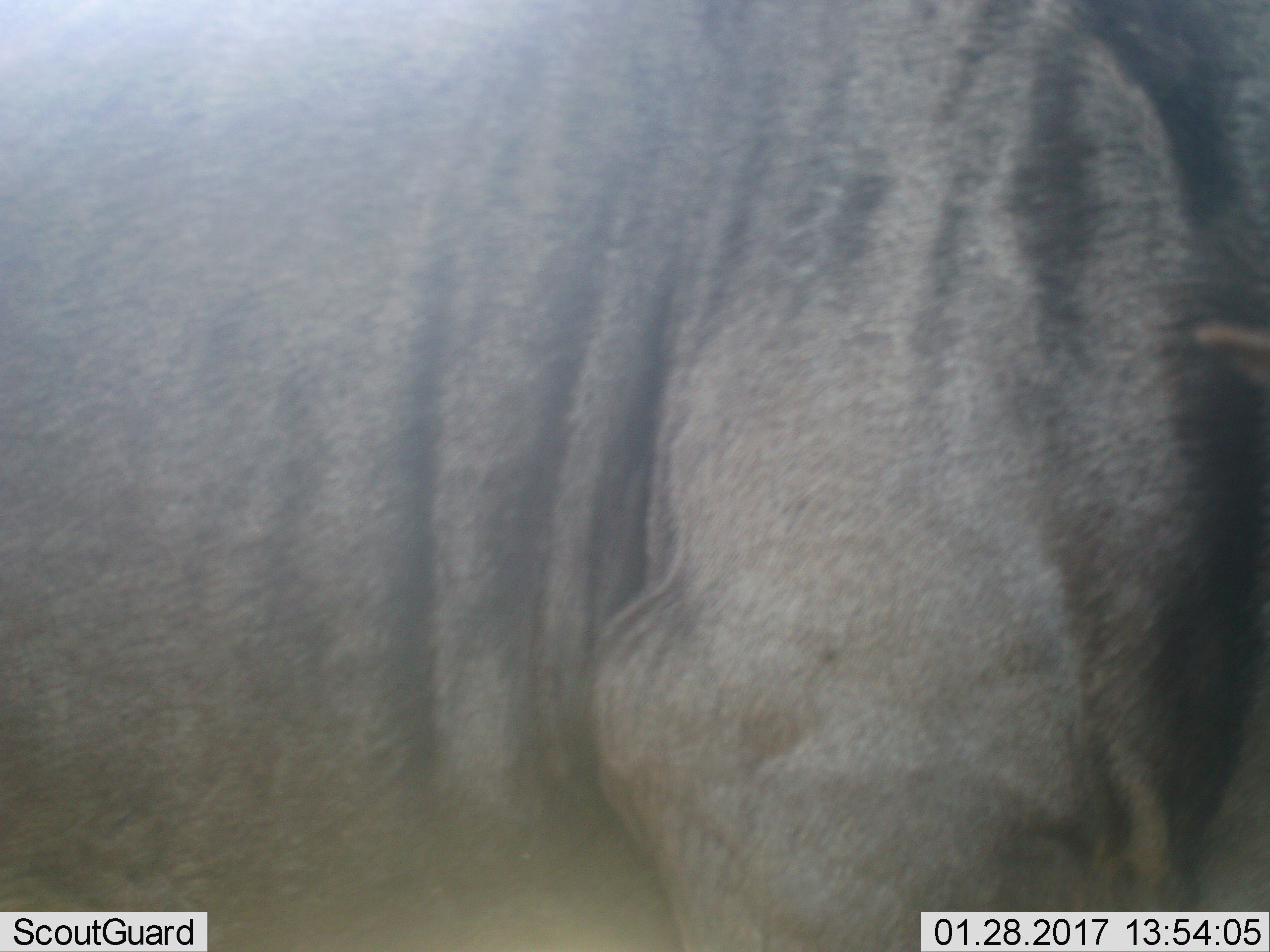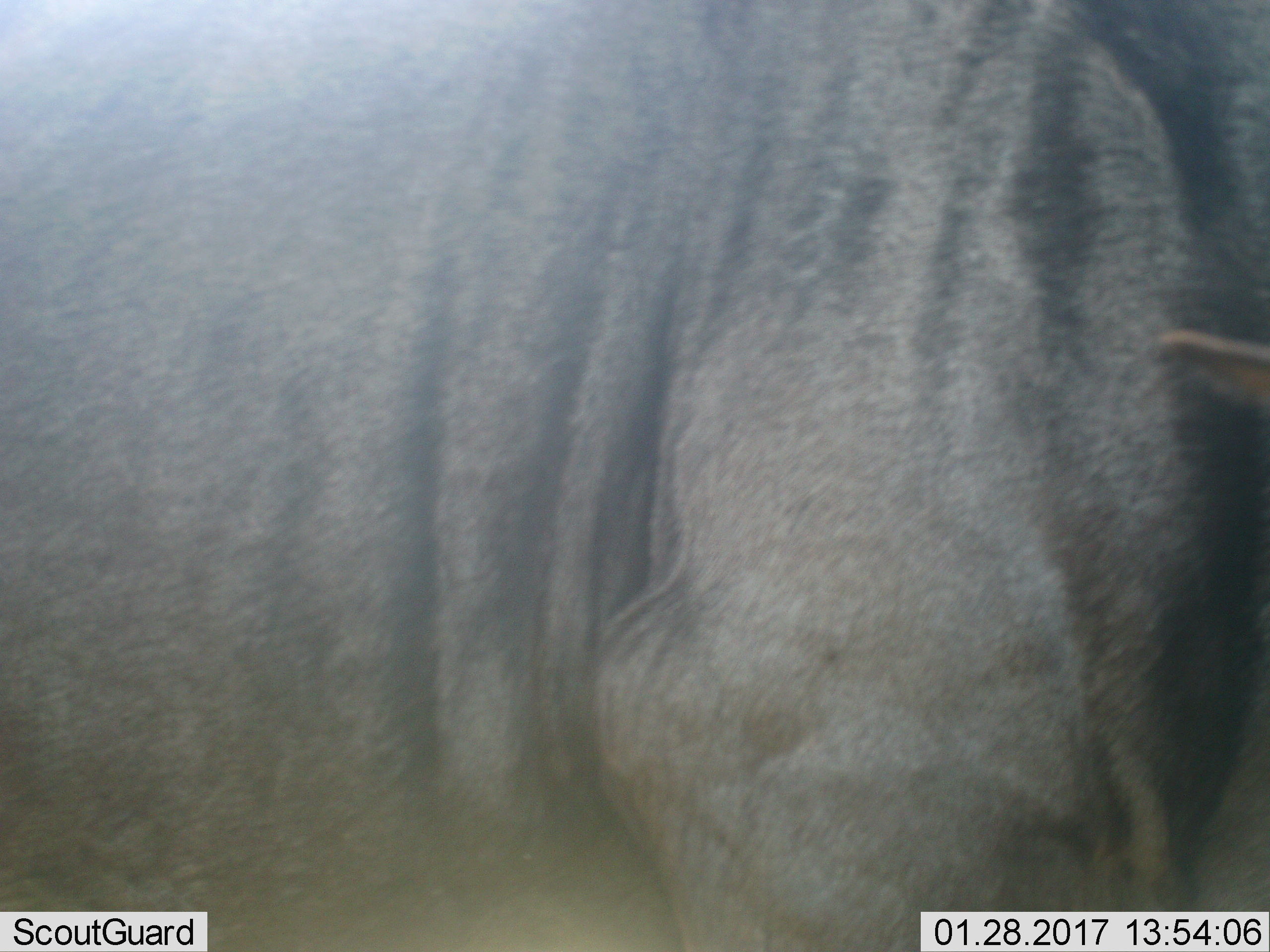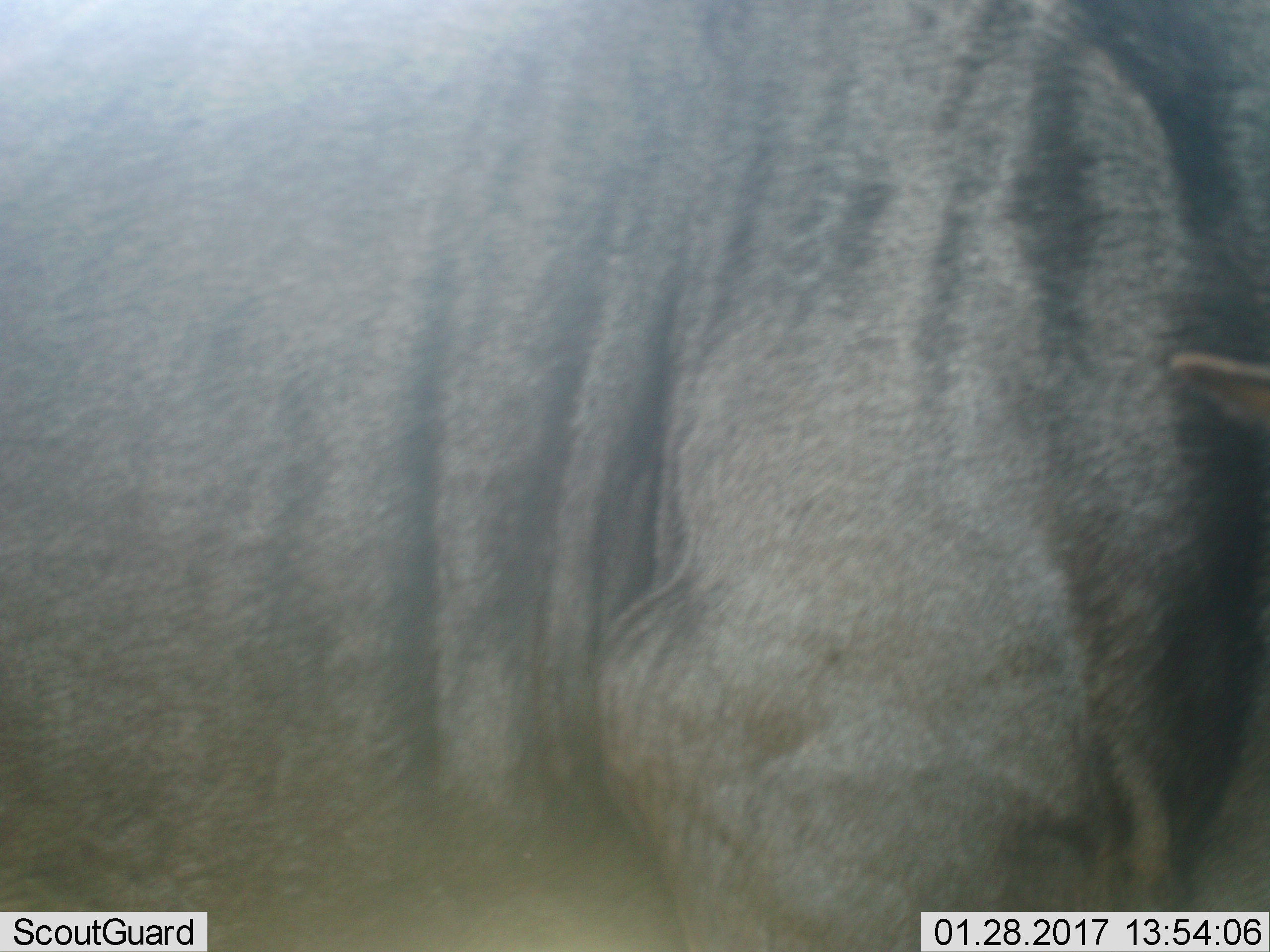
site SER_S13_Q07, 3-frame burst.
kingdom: Animalia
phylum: Chordata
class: Mammalia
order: Artiodactyla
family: Bovidae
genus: Connochaetes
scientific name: Connochaetes taurinus taurinus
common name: blue wildebeest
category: wildebeestblue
Wildebeestblue (blue wildebeest) (Connochaetes taurinus taurinus), count 1. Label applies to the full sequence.